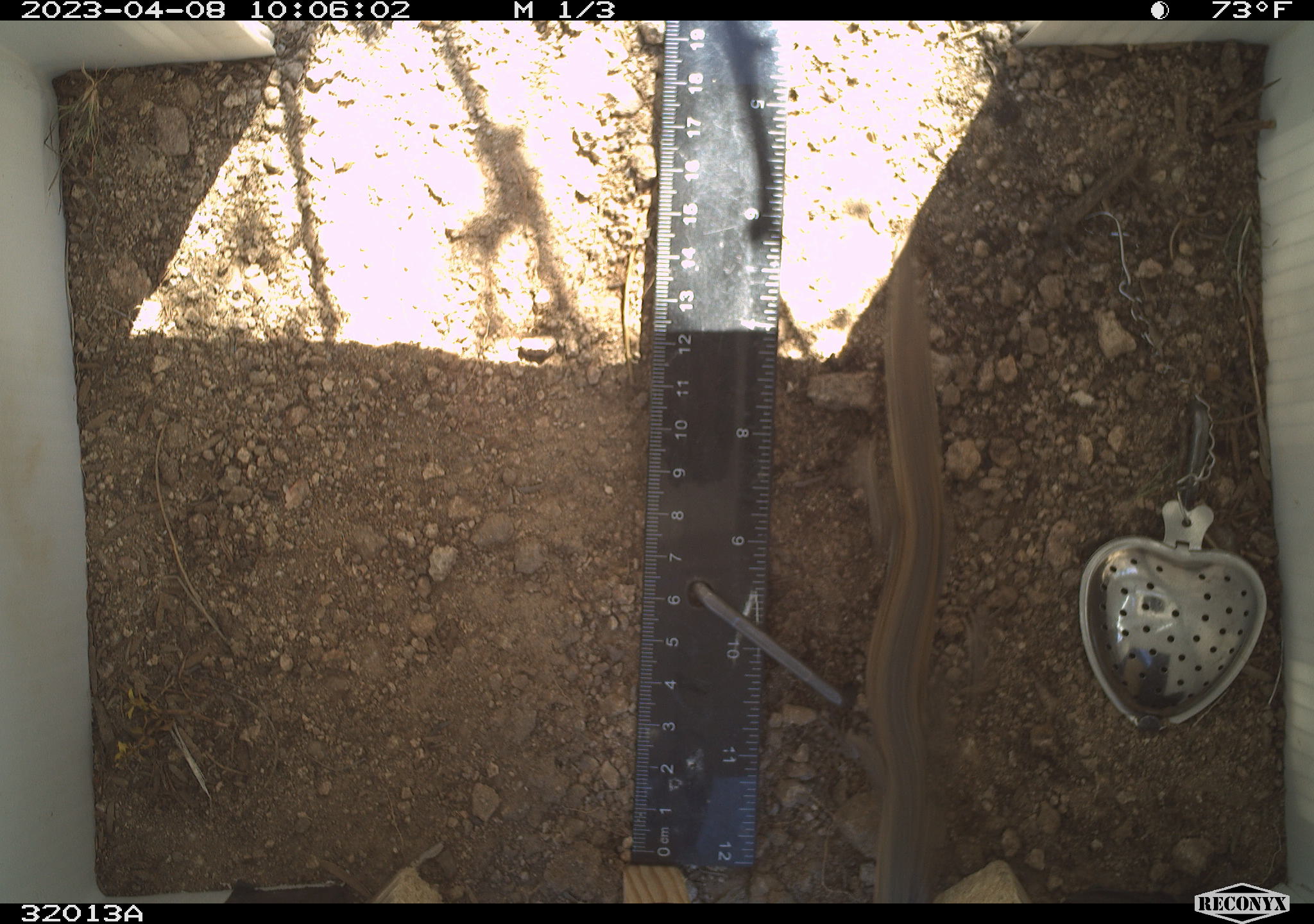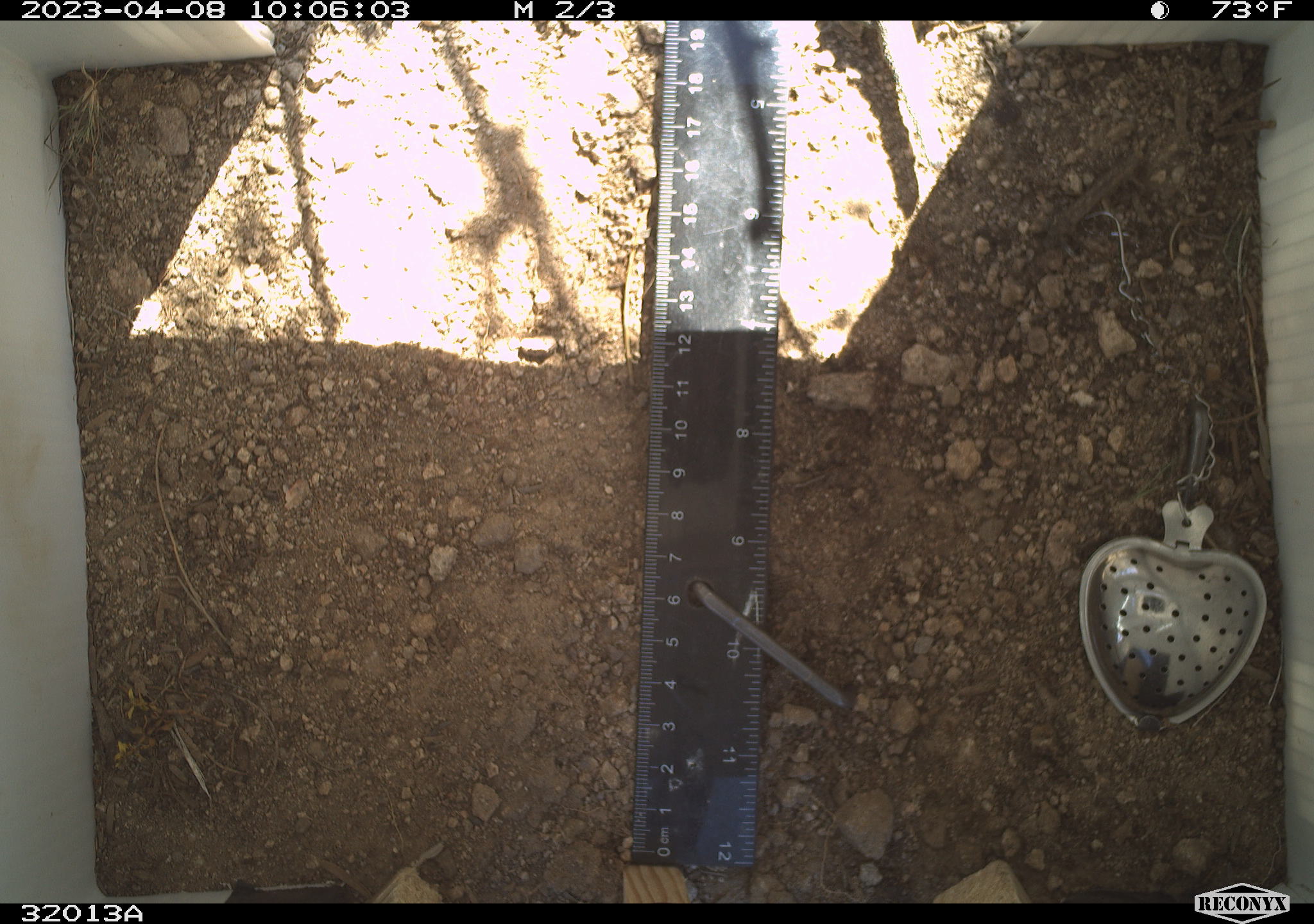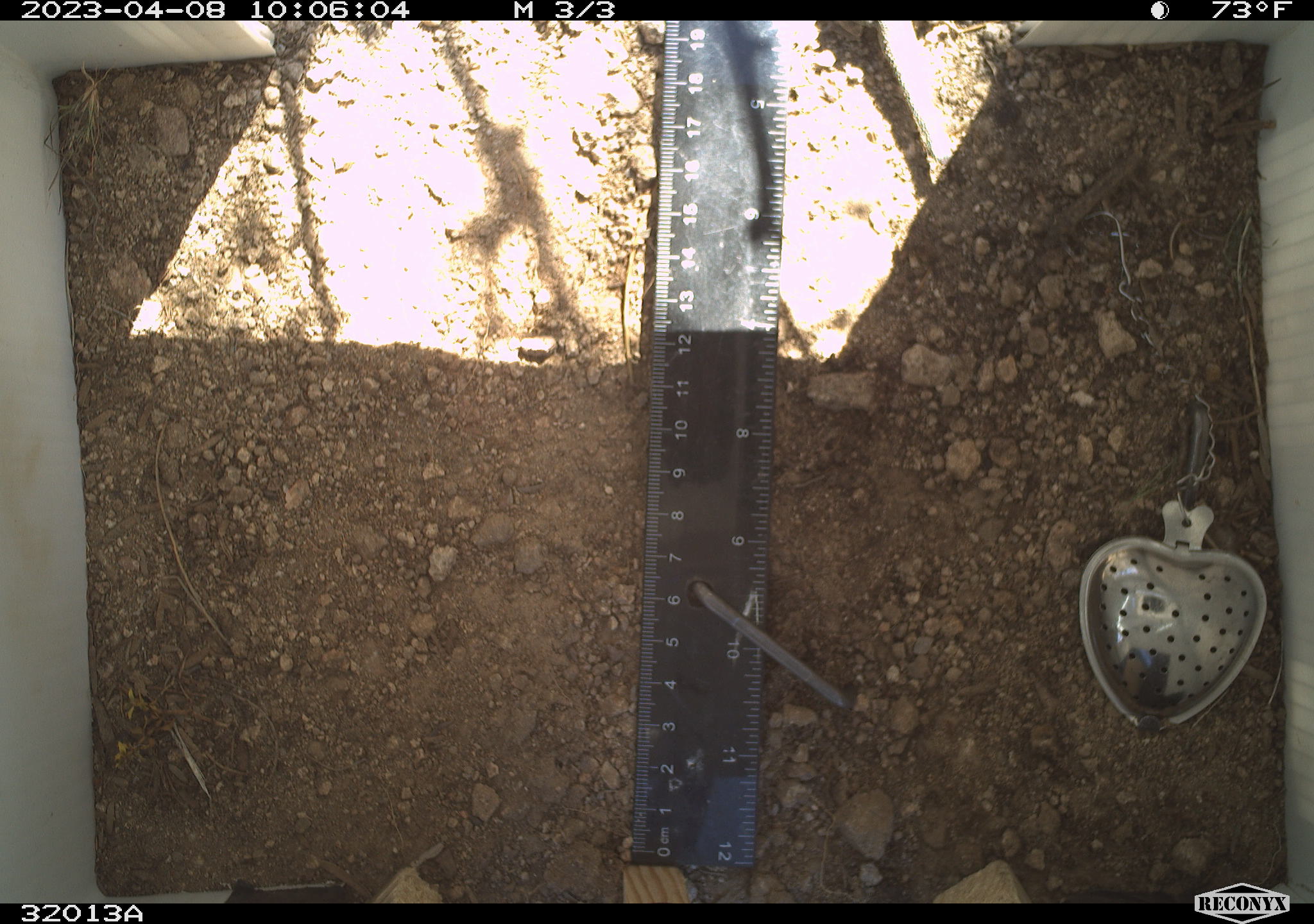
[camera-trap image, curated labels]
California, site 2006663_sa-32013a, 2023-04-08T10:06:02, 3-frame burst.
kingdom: Animalia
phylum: Chordata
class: Reptilia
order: Squamata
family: Teiidae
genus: Aspidoscelis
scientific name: Aspidoscelis tigris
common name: western whiptail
Western whiptail (Aspidoscelis tigris).